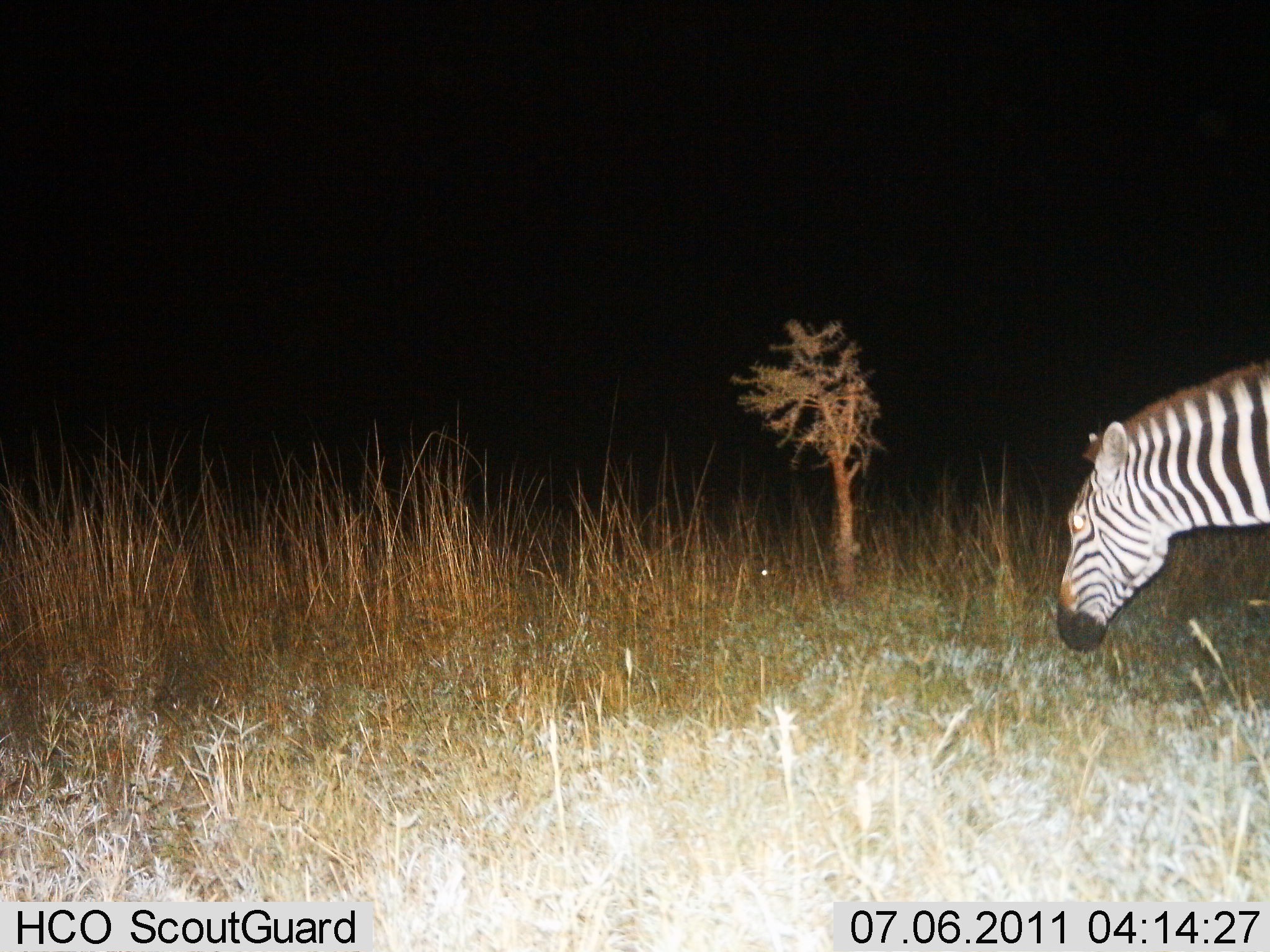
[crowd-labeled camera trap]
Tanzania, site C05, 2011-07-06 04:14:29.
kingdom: Animalia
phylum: Chordata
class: Mammalia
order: Perissodactyla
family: Equidae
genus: Equus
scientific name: Equus quagga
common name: plains zebra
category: zebra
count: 1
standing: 17%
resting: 0%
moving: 67%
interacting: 0%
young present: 0%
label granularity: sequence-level